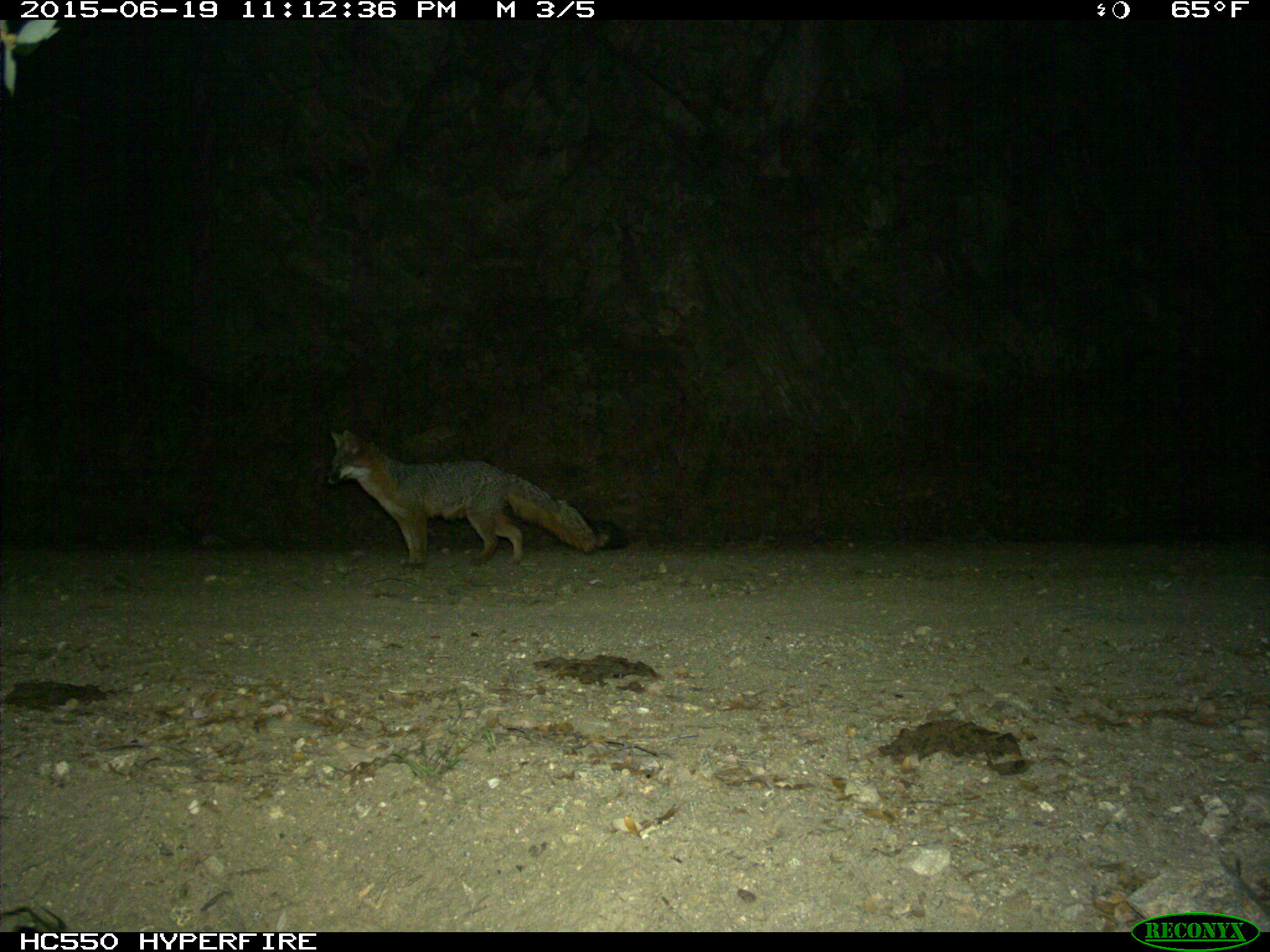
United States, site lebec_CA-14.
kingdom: Animalia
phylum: Chordata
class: Mammalia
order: Carnivora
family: Canidae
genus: Urocyon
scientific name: Urocyon cinereoargenteus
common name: gray fox